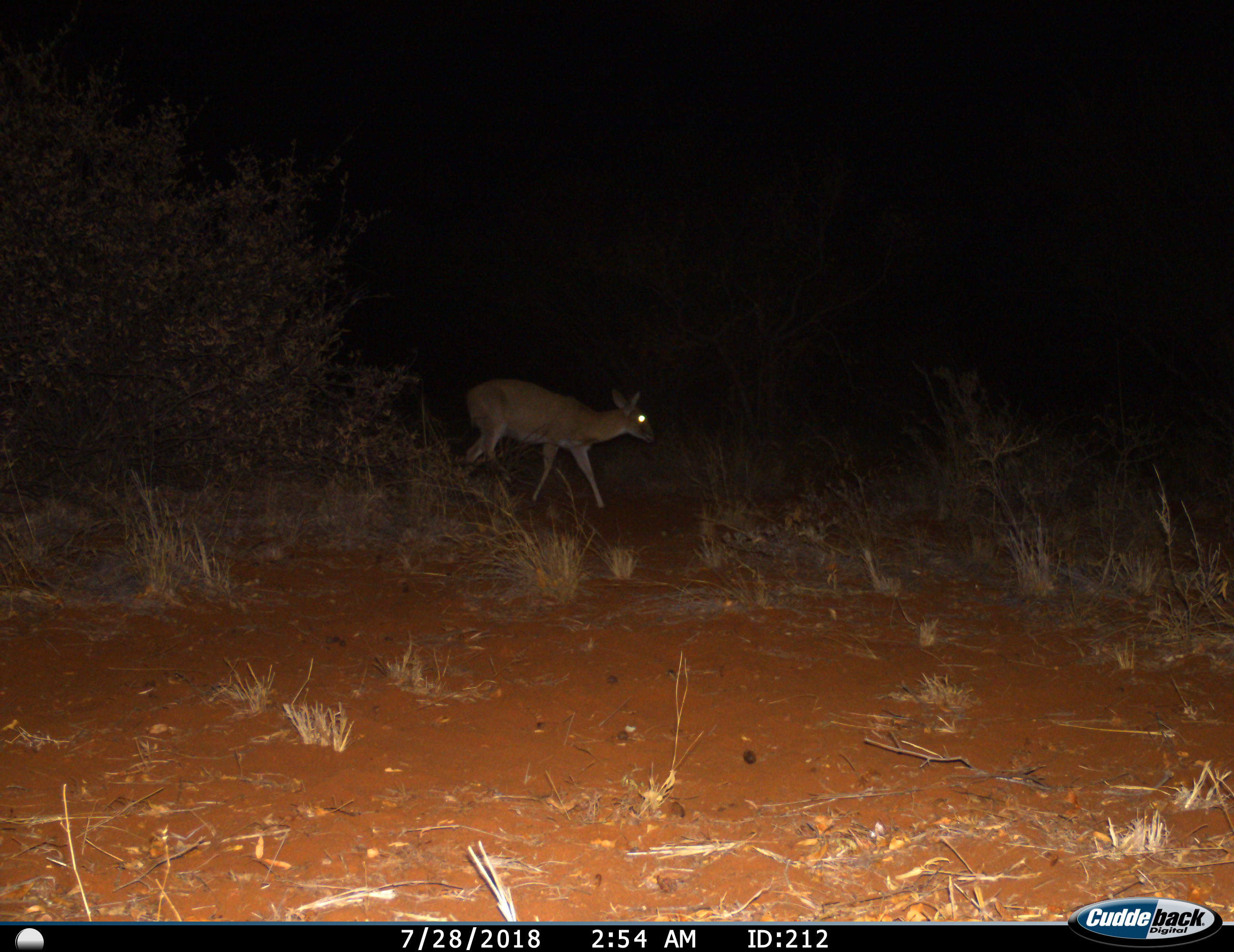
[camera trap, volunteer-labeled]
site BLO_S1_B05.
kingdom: Animalia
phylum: Chordata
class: Mammalia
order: Artiodactyla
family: Bovidae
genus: Sylvicapra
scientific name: Sylvicapra grimmia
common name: common duiker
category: duikercommongrey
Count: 1.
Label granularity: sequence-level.